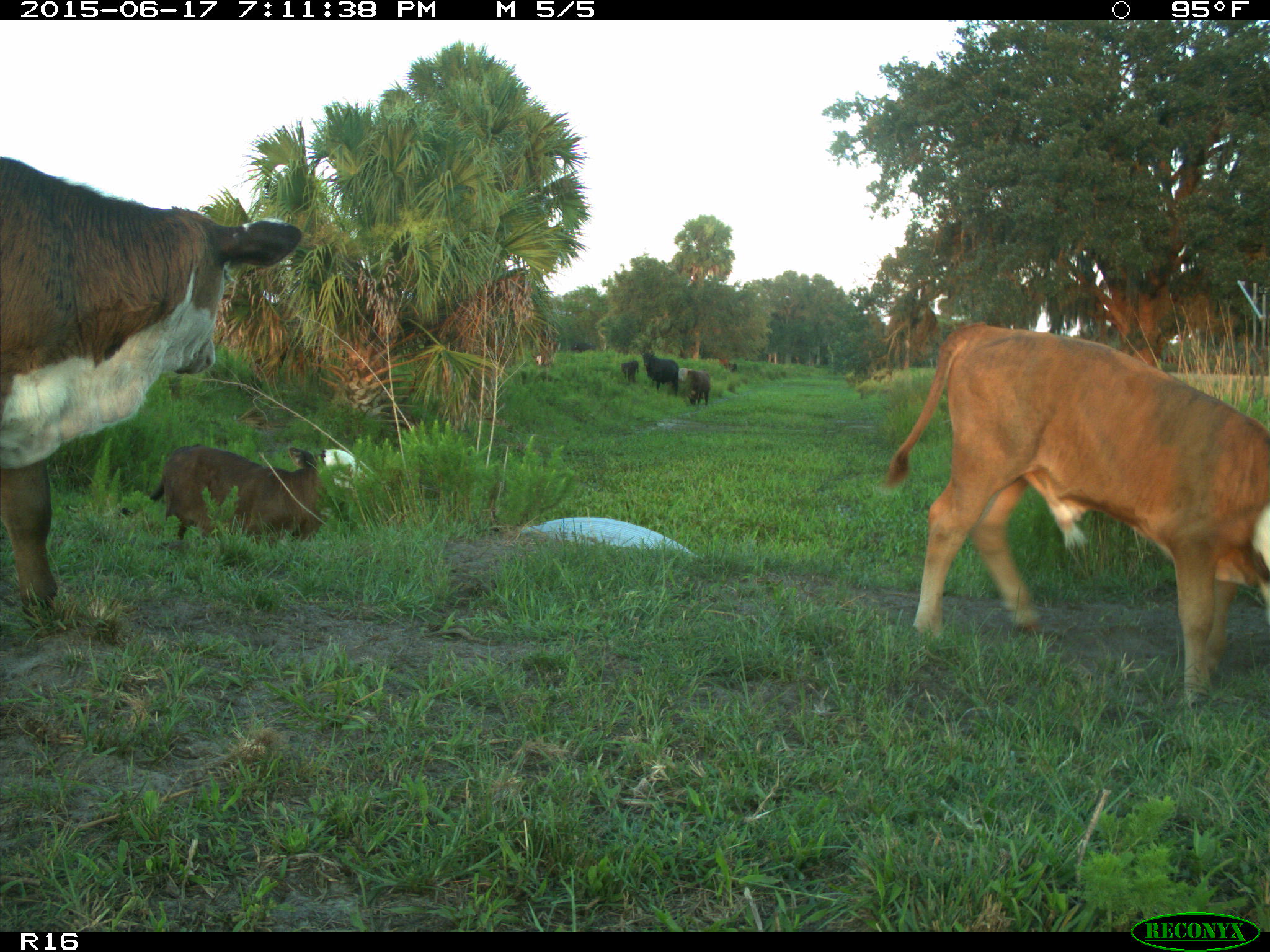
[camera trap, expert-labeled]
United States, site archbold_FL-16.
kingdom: Animalia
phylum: Chordata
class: Mammalia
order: Artiodactyla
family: Bovidae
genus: Bos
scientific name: Bos taurus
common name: domestic cow